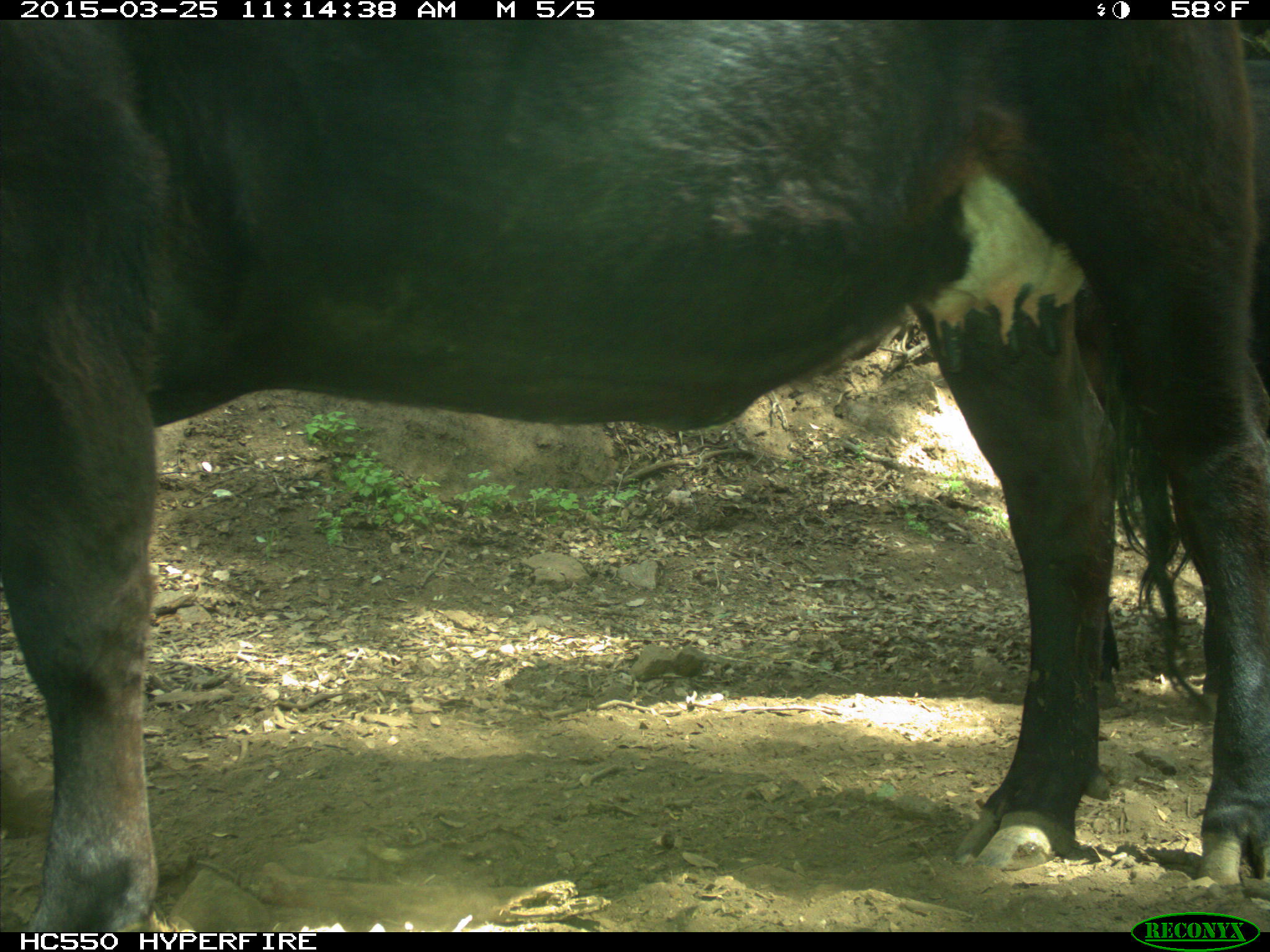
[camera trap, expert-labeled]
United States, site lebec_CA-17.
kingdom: Animalia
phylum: Chordata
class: Mammalia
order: Artiodactyla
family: Bovidae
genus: Bos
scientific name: Bos taurus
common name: domestic cow